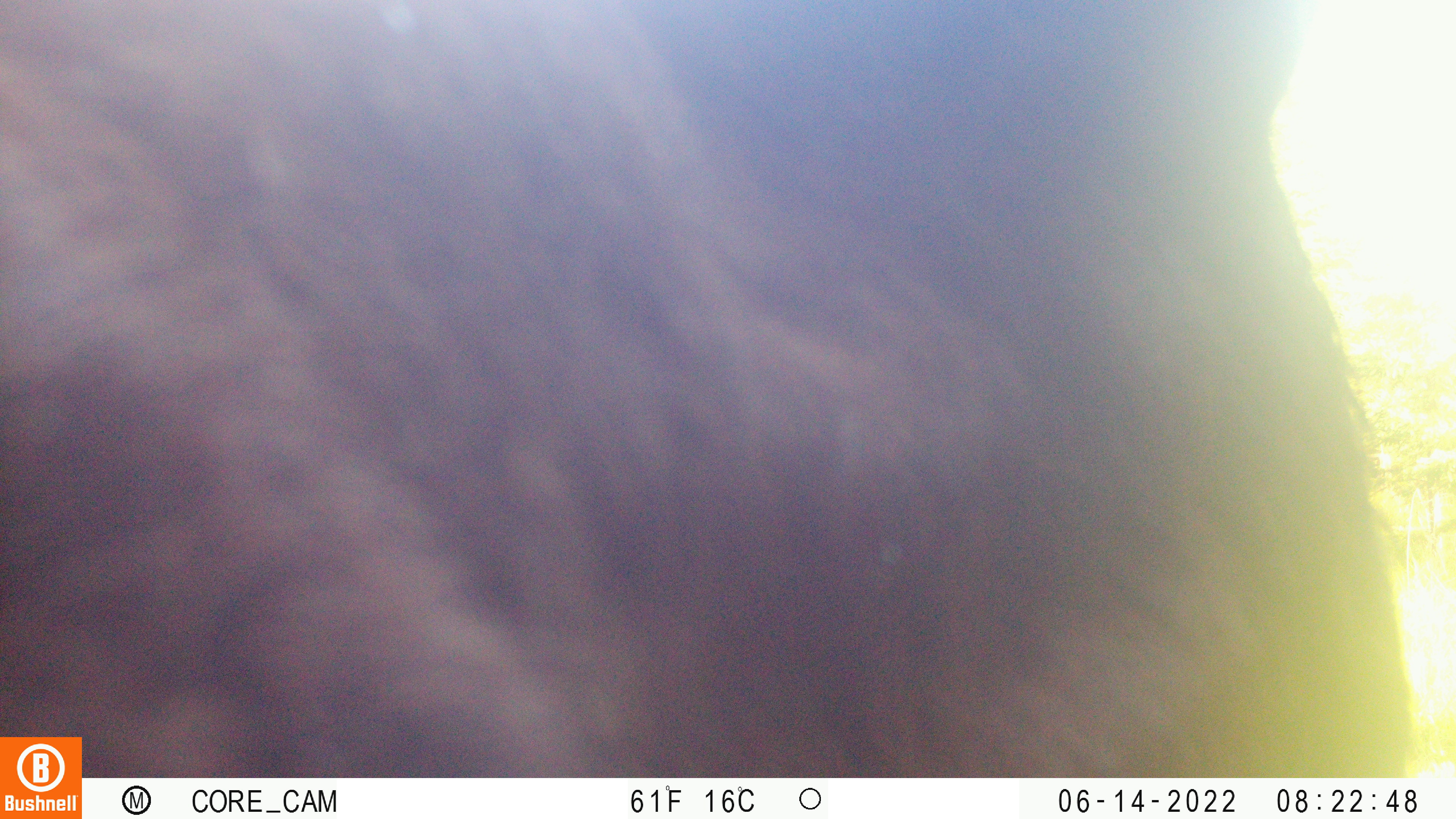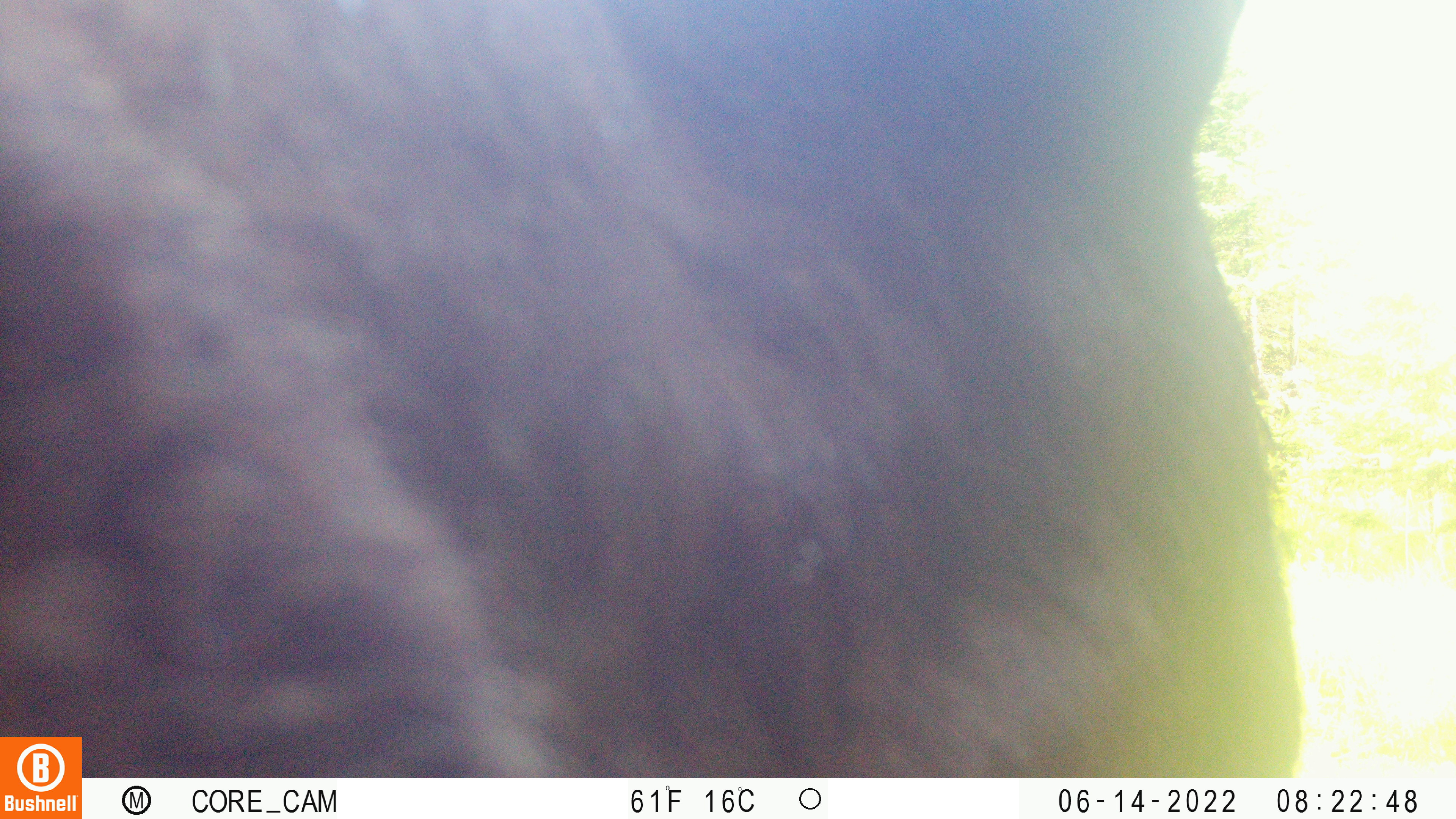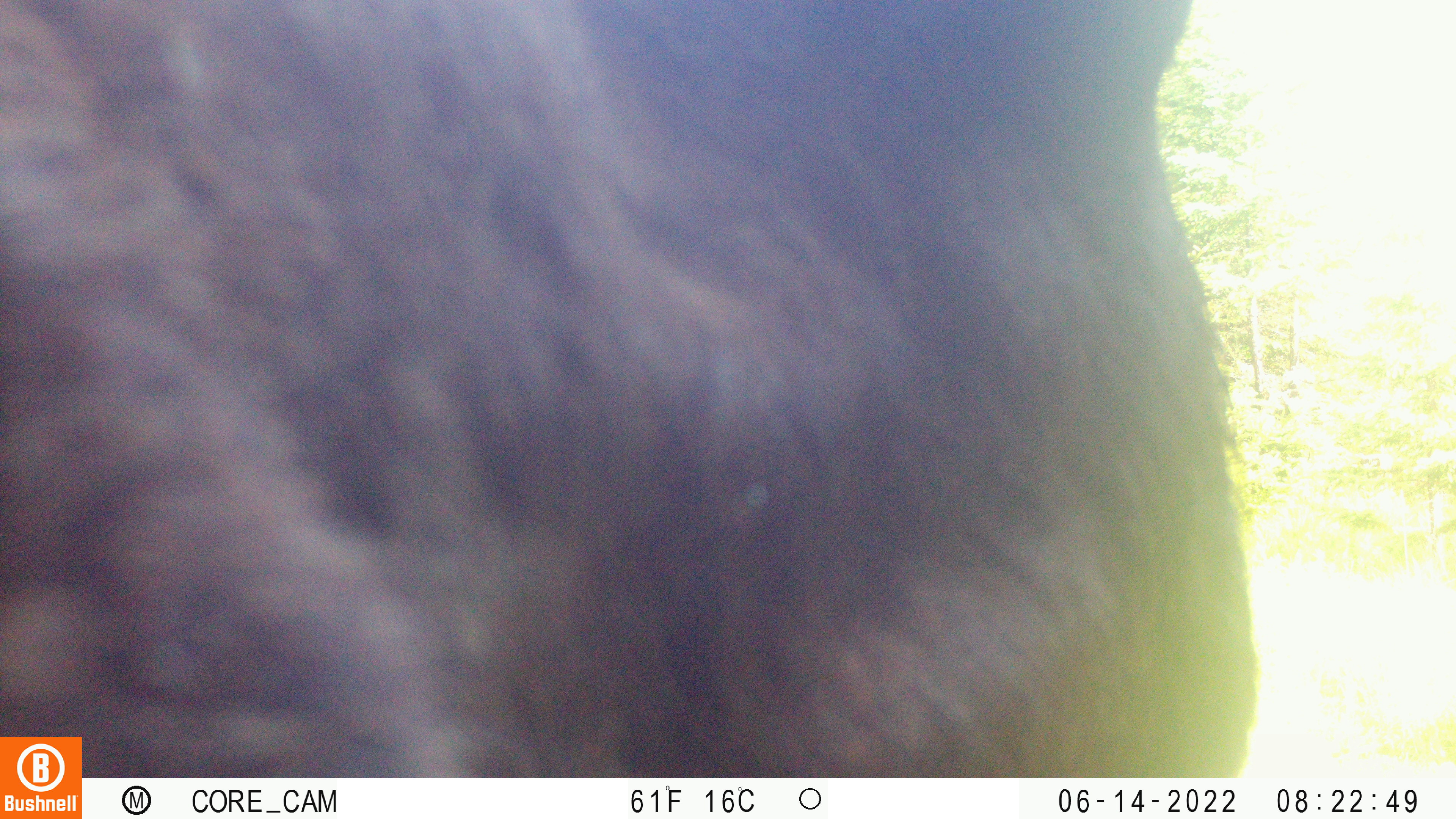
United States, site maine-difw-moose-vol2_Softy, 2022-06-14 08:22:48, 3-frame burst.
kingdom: Animalia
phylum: Chordata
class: Mammalia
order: Artiodactyla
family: Cervidae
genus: Alces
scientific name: Alces alces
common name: moose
Moose (Alces alces).